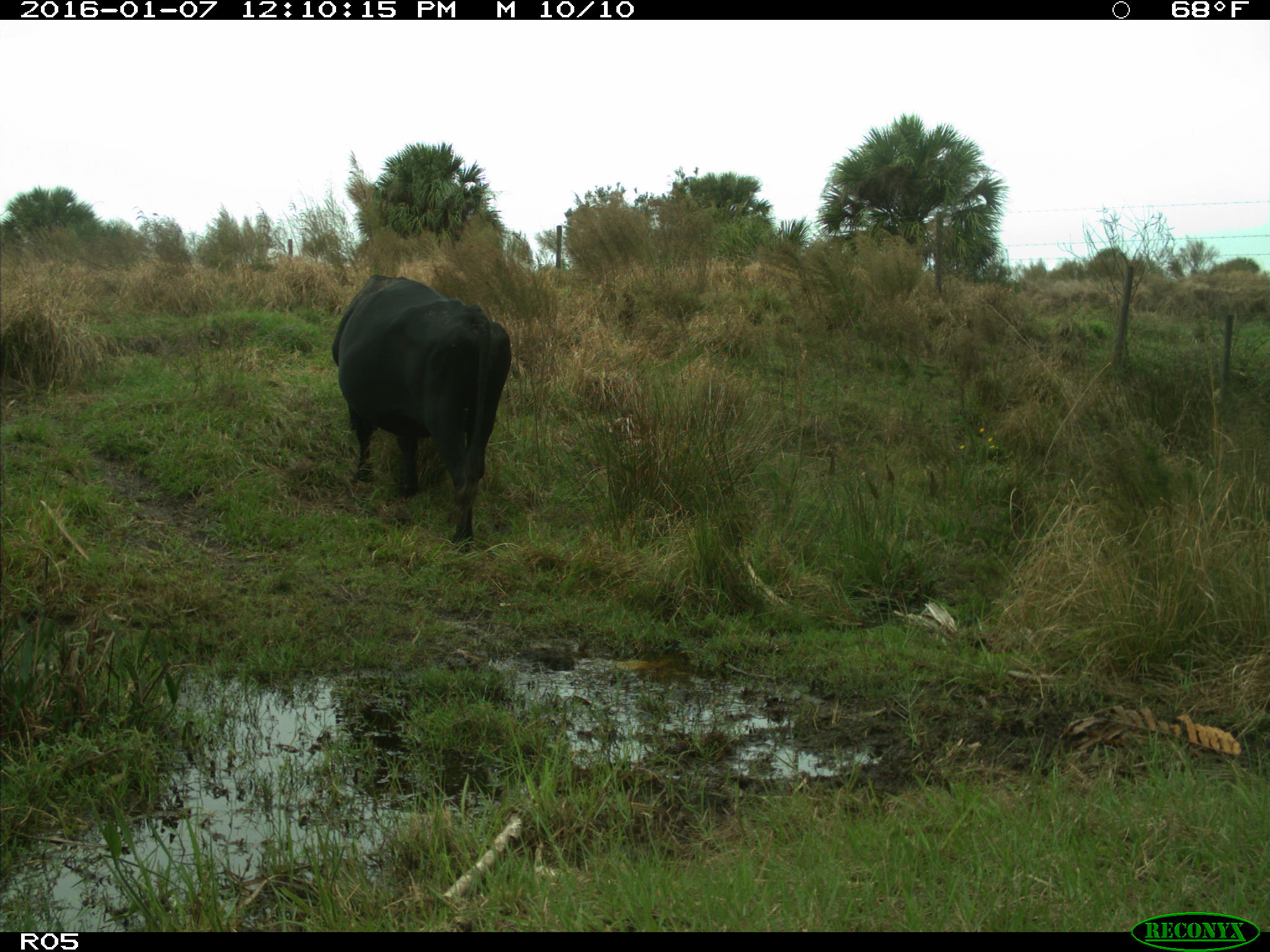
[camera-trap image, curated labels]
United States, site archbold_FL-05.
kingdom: Animalia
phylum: Chordata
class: Mammalia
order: Artiodactyla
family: Bovidae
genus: Bos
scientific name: Bos taurus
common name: domestic cow